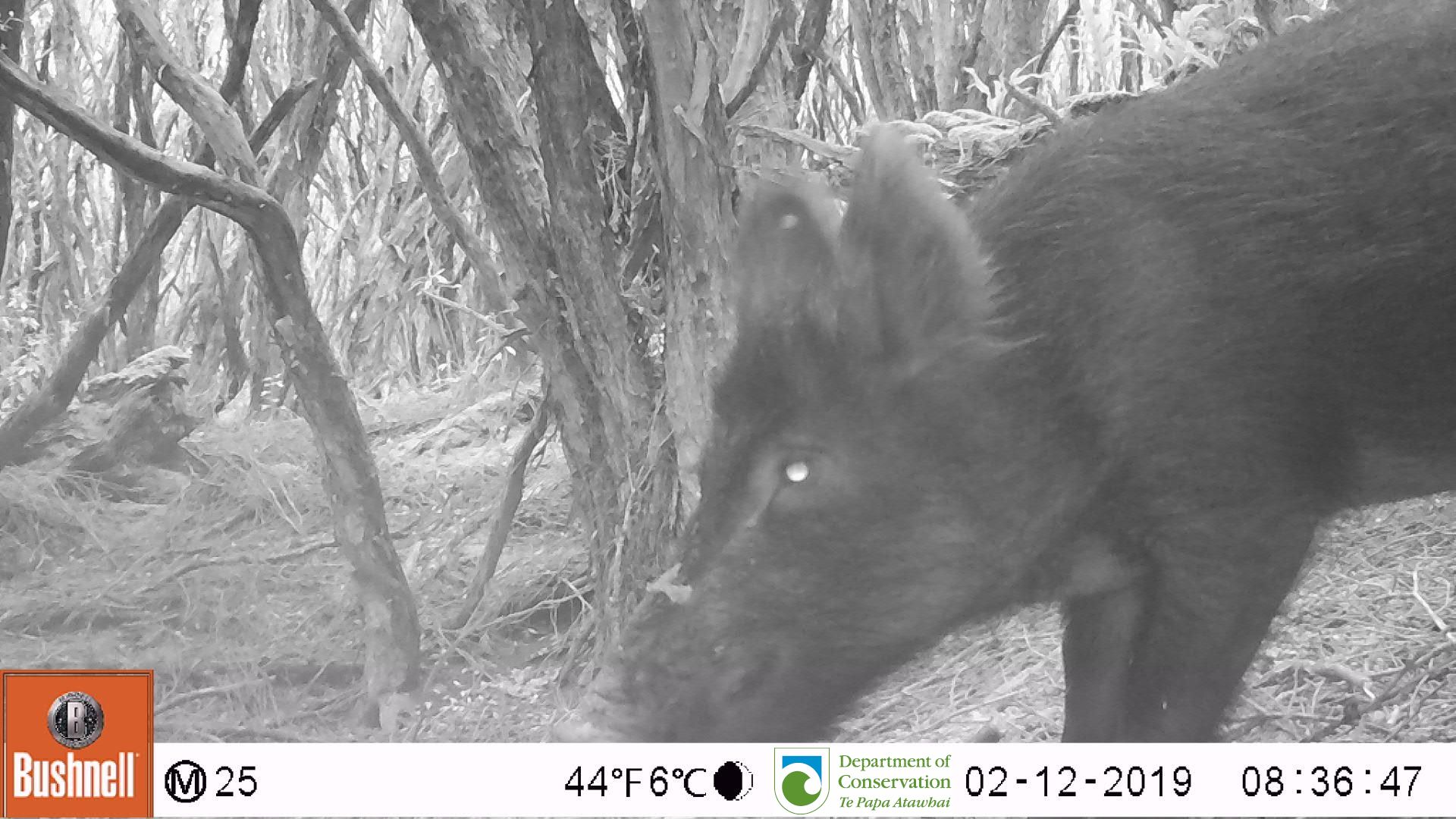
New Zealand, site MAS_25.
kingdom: Animalia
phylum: Chordata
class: Mammalia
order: Artiodactyla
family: Suidae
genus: Sus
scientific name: Sus scrofa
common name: pig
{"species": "pig (Sus scrofa)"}